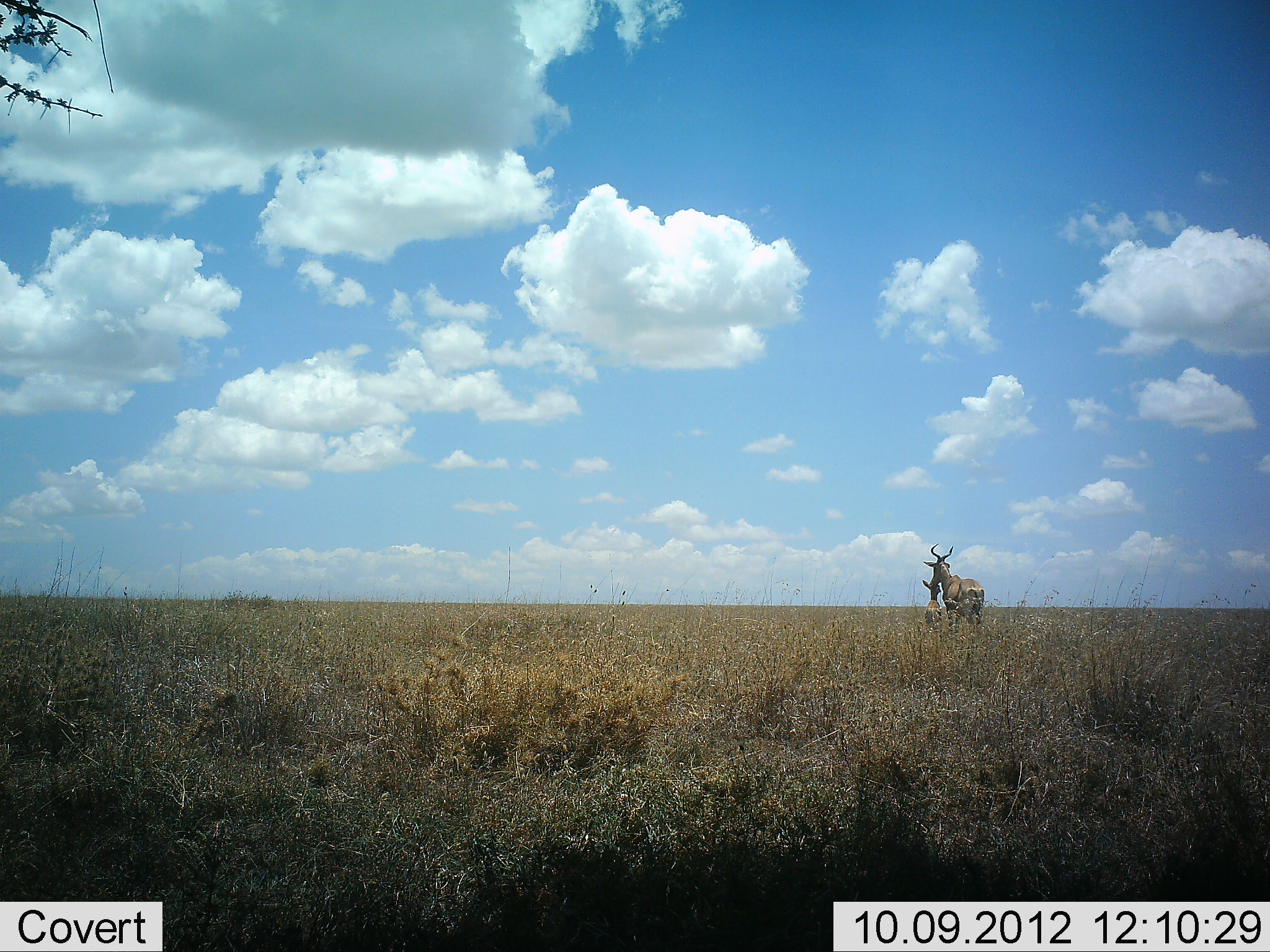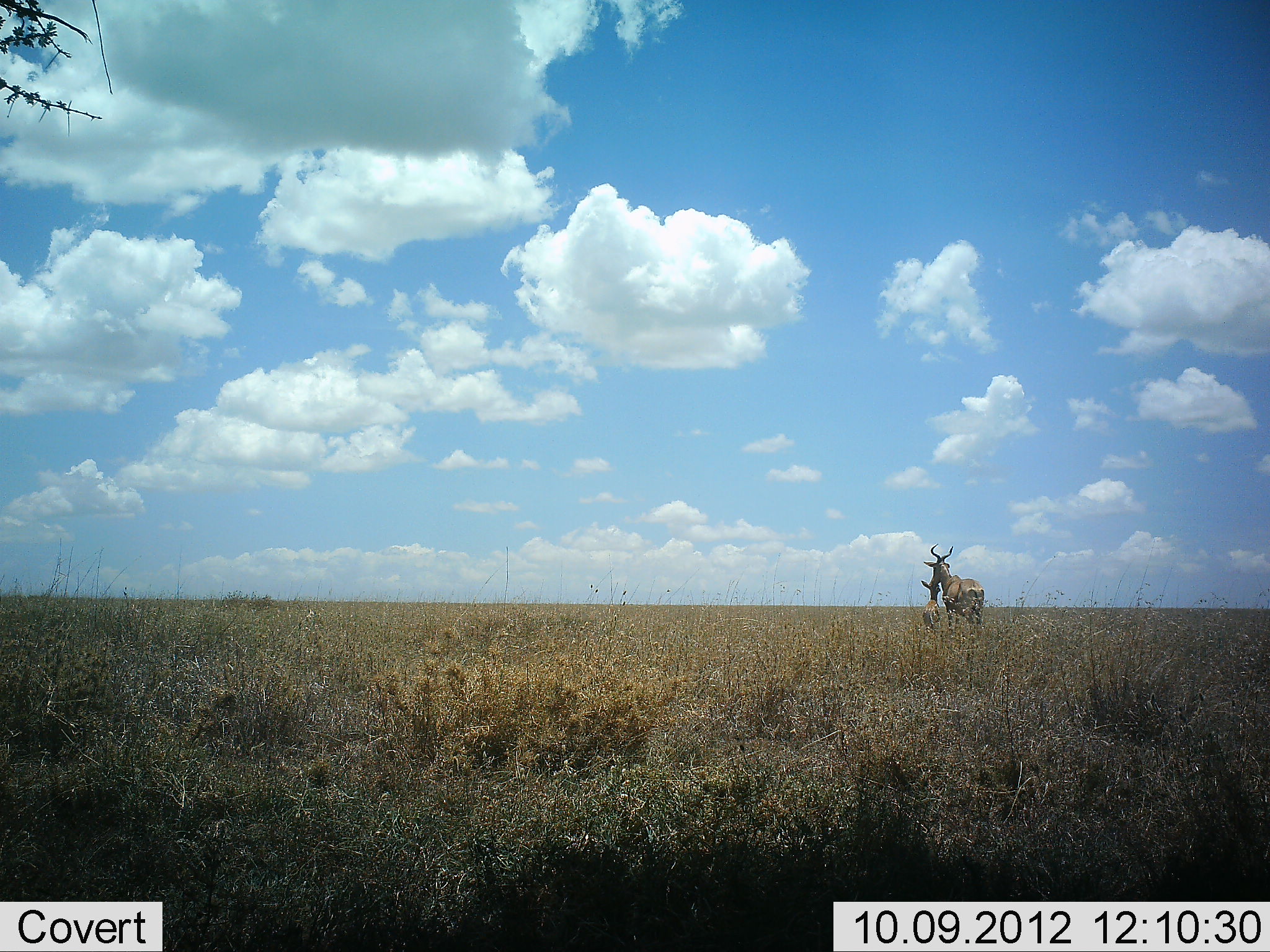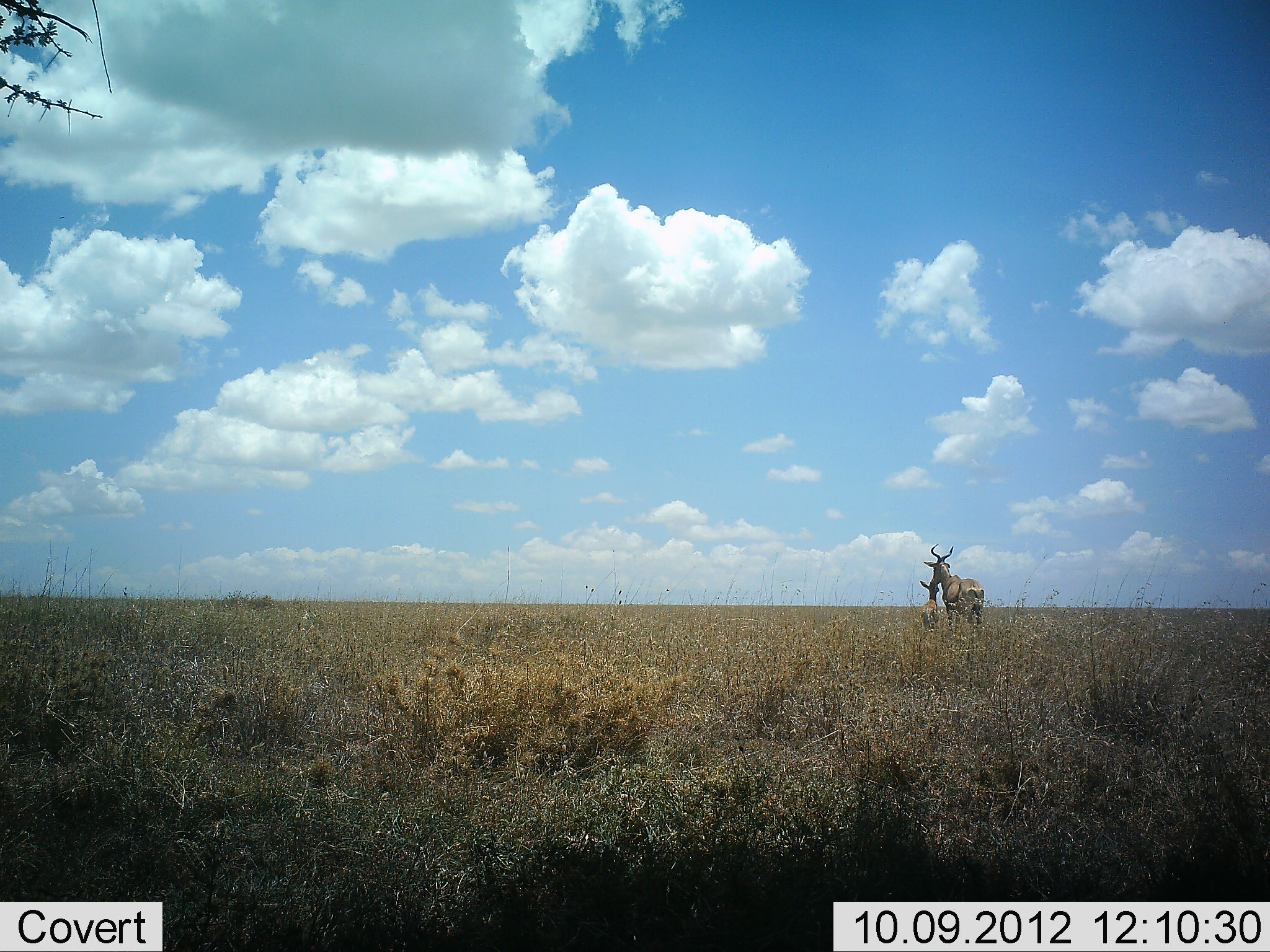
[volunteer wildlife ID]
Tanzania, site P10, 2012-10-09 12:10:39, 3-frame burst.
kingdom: Animalia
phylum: Chordata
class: Mammalia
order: Artiodactyla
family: Bovidae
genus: Alcelaphus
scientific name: Alcelaphus buselaphus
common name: hartebeest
Hartebeest (Alcelaphus buselaphus), count 2. Behavior (volunteer vote fractions): standing 100%, resting 0%, moving 10%, interacting 10%. Young present (vote fraction): 80%. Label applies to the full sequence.